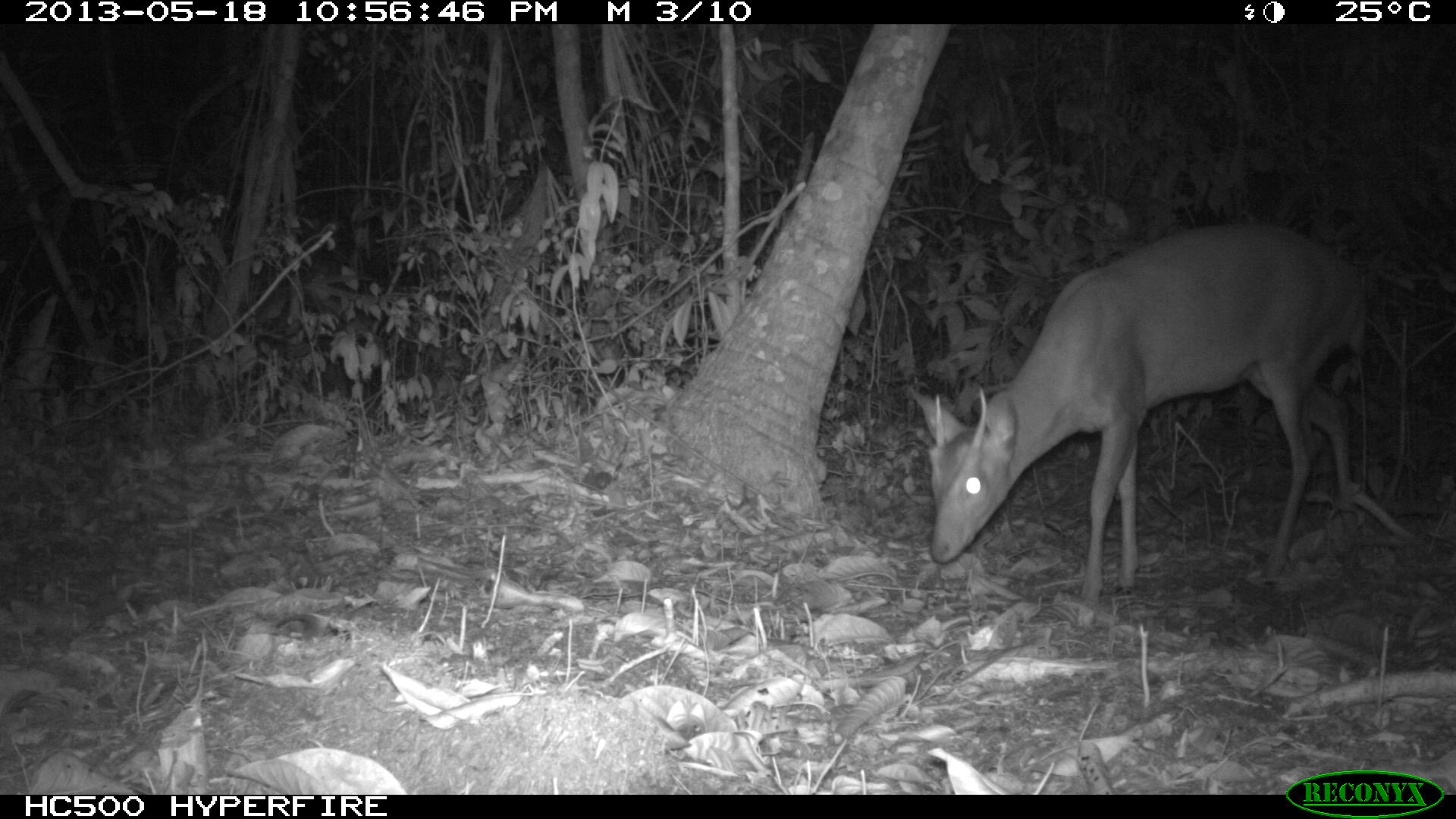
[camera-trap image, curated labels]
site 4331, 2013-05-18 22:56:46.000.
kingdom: Animalia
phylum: Chordata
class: Mammalia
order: Artiodactyla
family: Cervidae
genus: Mazama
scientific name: Mazama temama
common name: central american red brocket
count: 1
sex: male